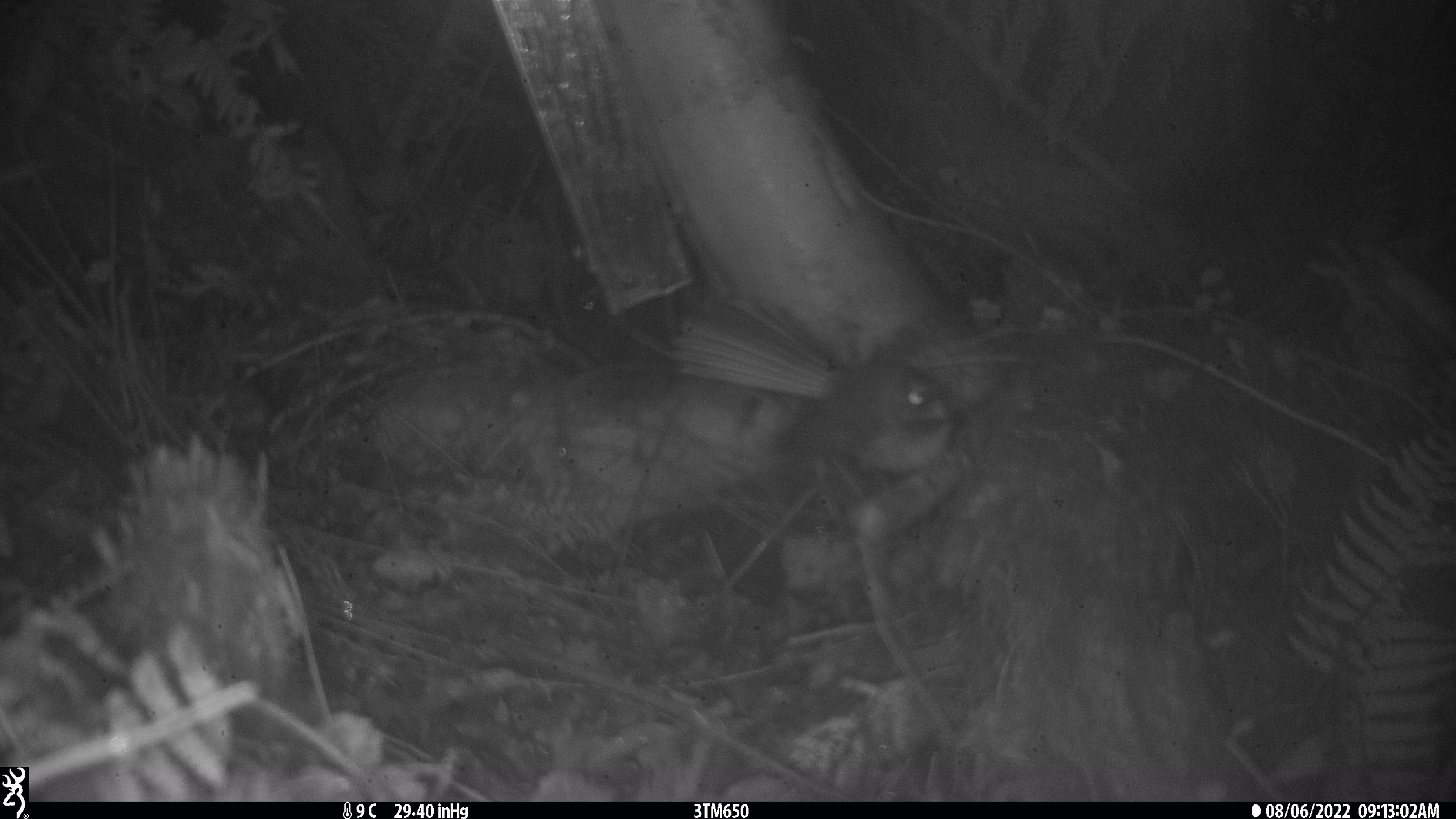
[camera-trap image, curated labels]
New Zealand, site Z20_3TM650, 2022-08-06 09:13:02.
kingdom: Animalia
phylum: Chordata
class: Aves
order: Passeriformes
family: Rhipiduridae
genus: Rhipidura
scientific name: Rhipidura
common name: fantails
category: fantail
Fantail (fantails) (Rhipidura).